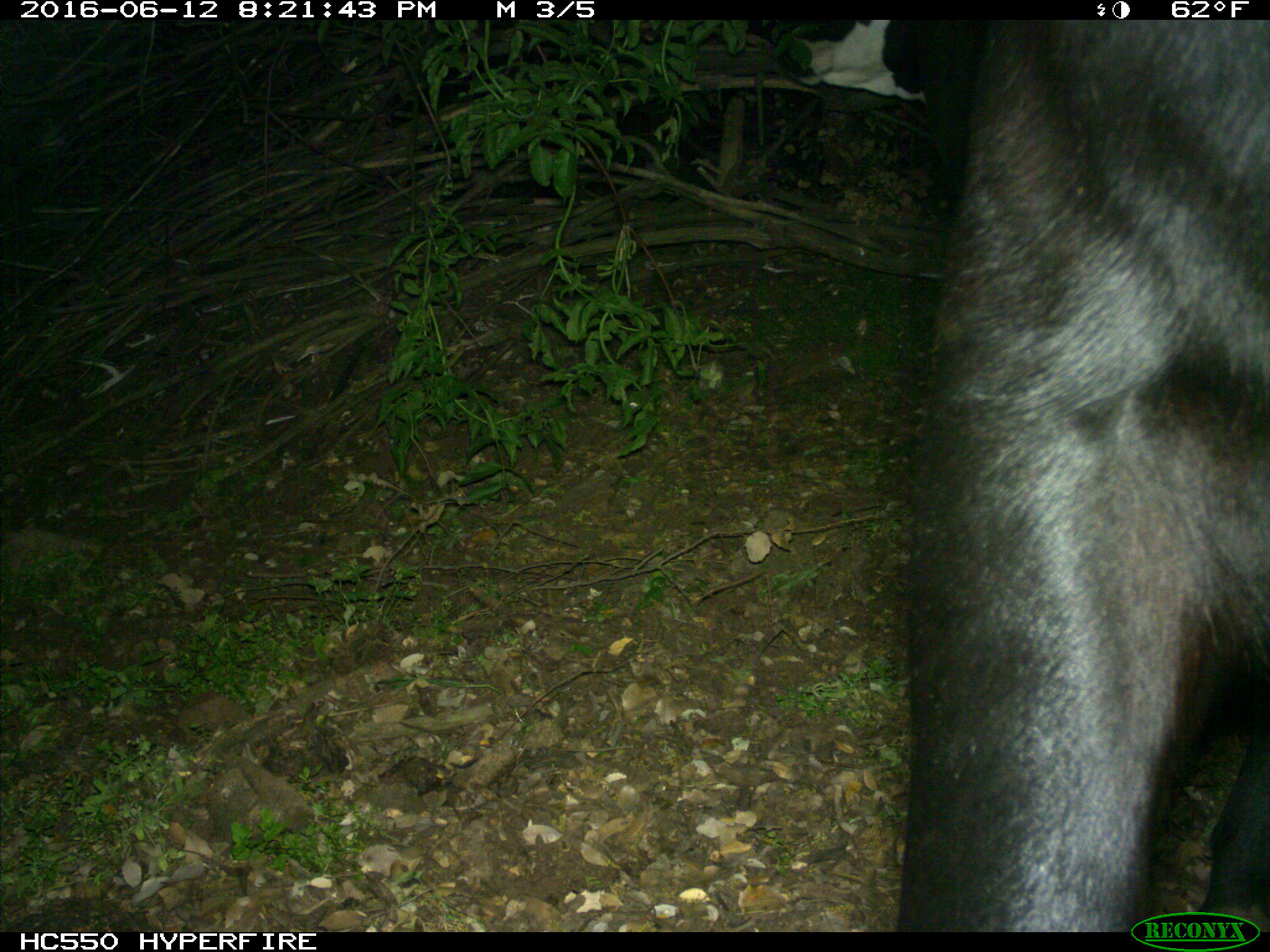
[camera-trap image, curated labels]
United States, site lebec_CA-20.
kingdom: Animalia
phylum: Chordata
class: Mammalia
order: Artiodactyla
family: Bovidae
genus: Bos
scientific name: Bos taurus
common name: domestic cow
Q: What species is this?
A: Bos taurus (domestic cow).